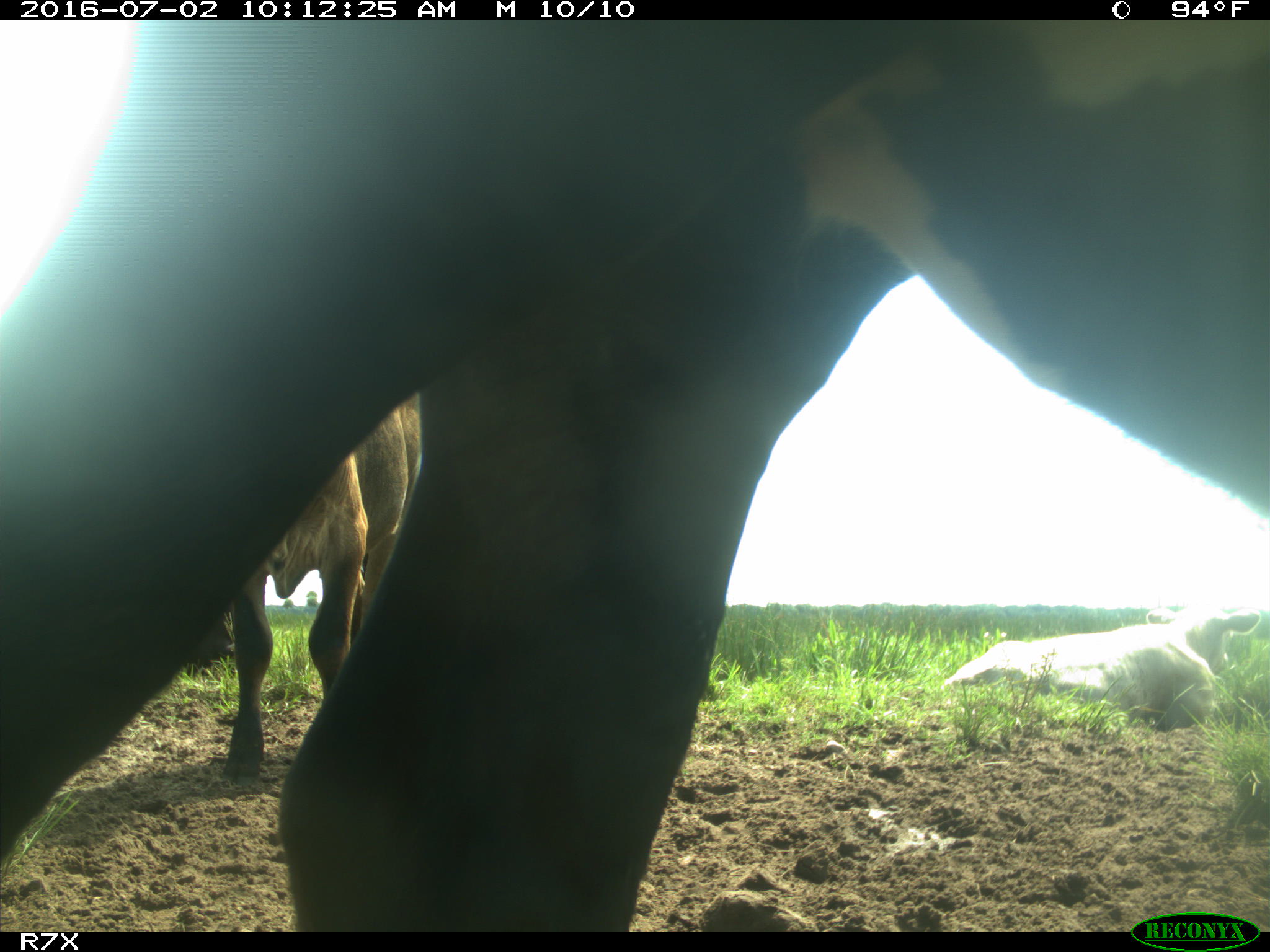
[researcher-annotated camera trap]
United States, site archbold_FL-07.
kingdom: Animalia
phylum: Chordata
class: Mammalia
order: Artiodactyla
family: Bovidae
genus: Bos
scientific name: Bos taurus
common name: domestic cow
Bos taurus (domestic cow).